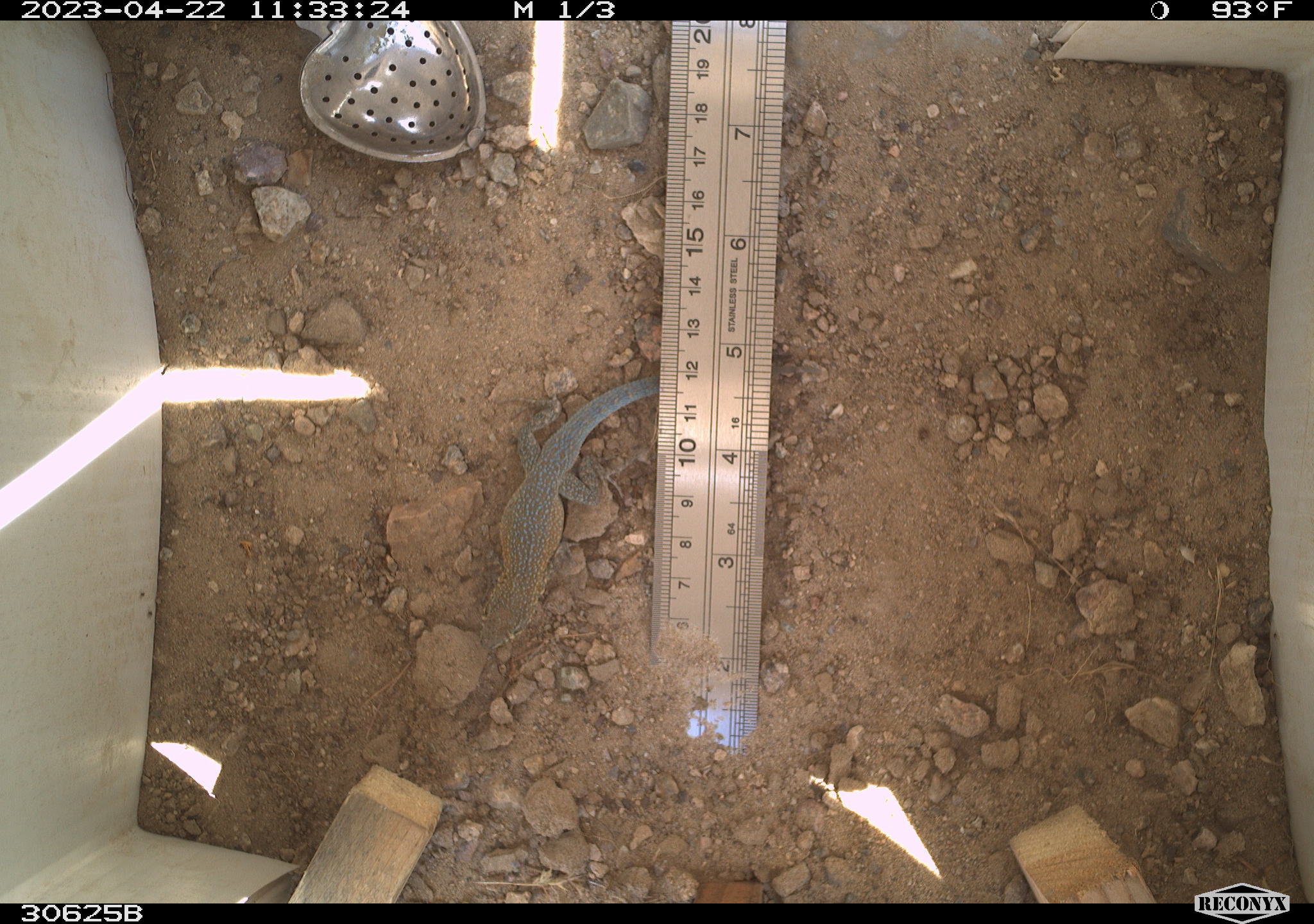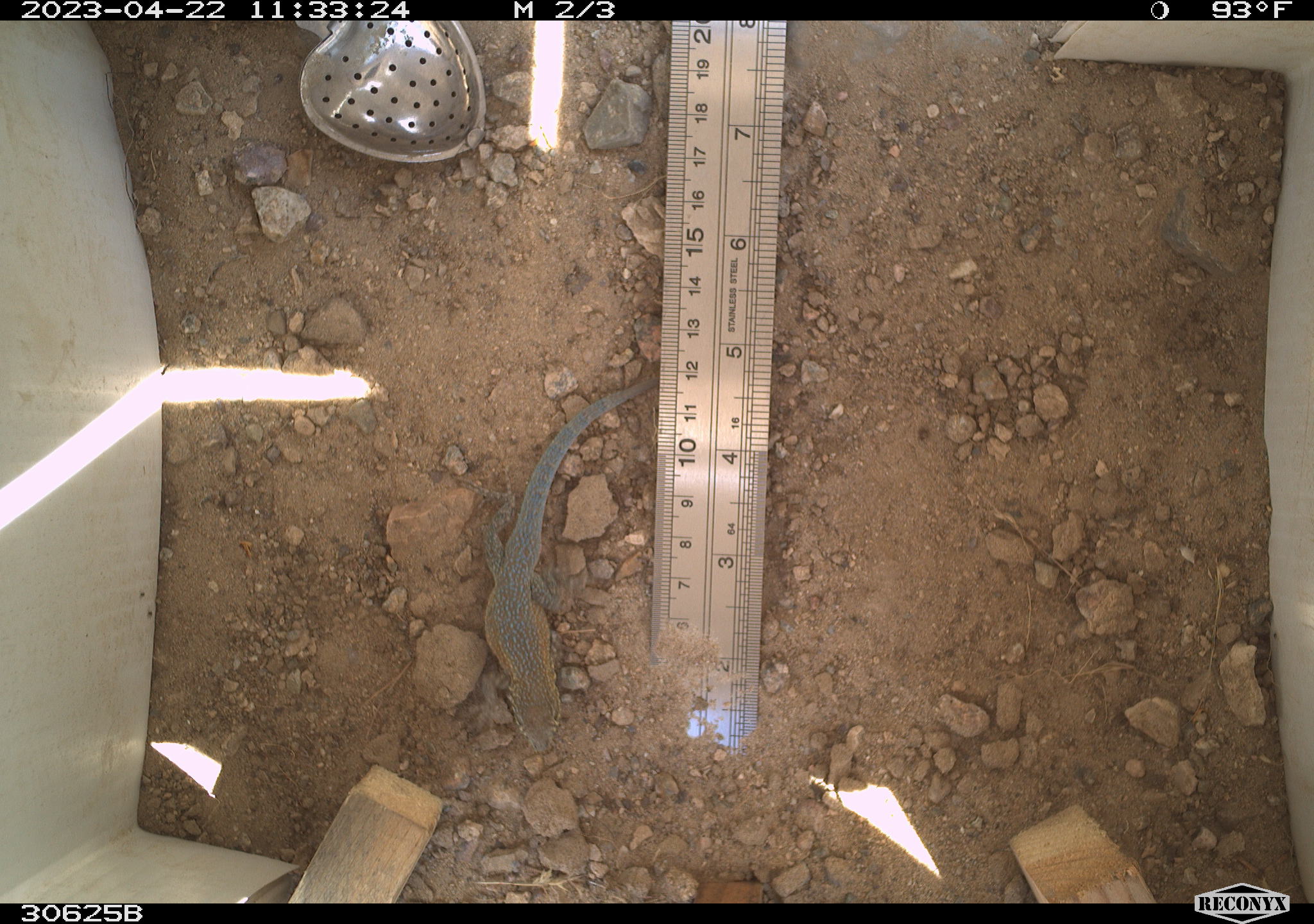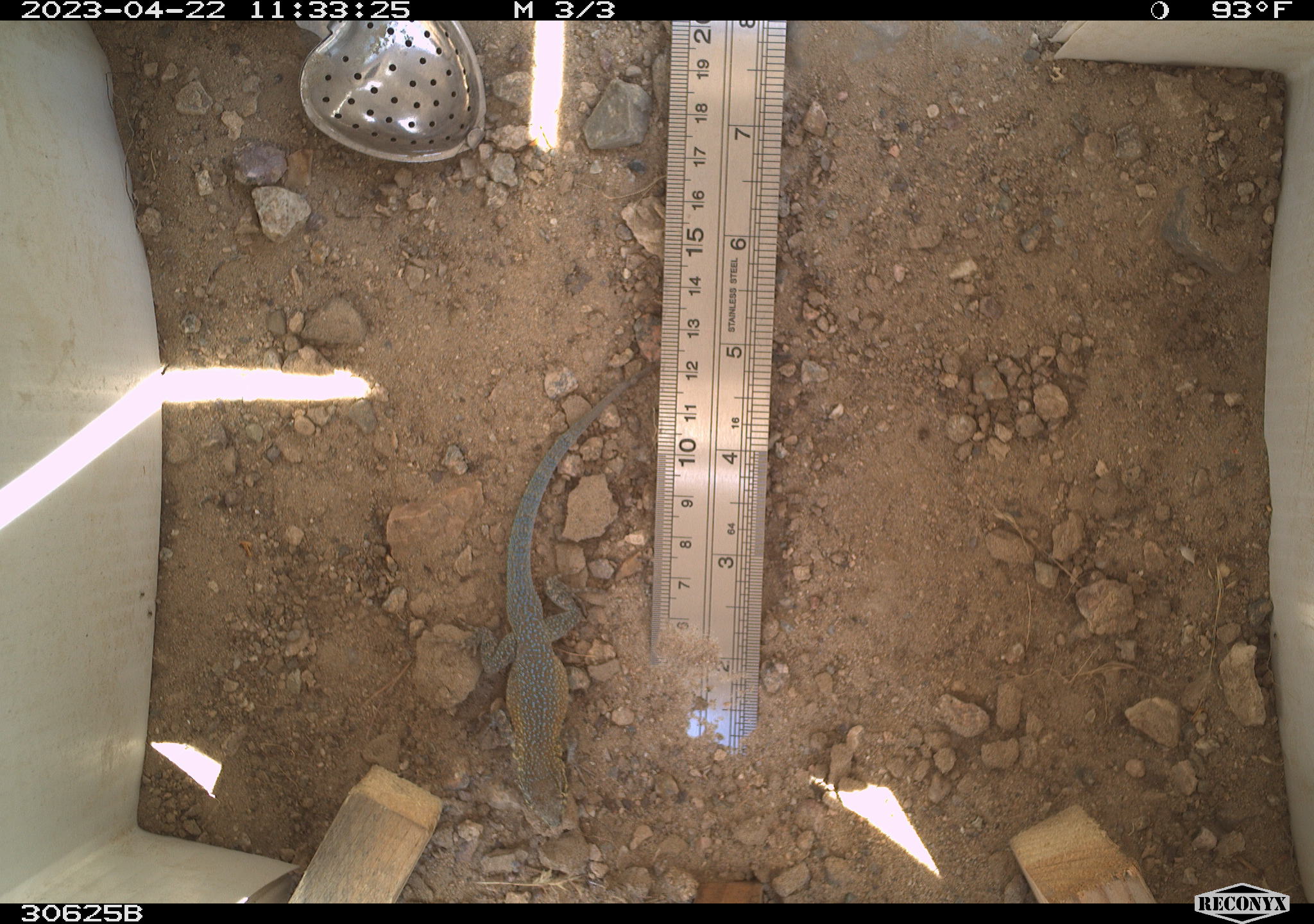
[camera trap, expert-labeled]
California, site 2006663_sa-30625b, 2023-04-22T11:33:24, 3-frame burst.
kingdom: Animalia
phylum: Chordata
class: Reptilia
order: Squamata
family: Teiidae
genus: Aspidoscelis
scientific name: Aspidoscelis tigris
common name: western whiptail